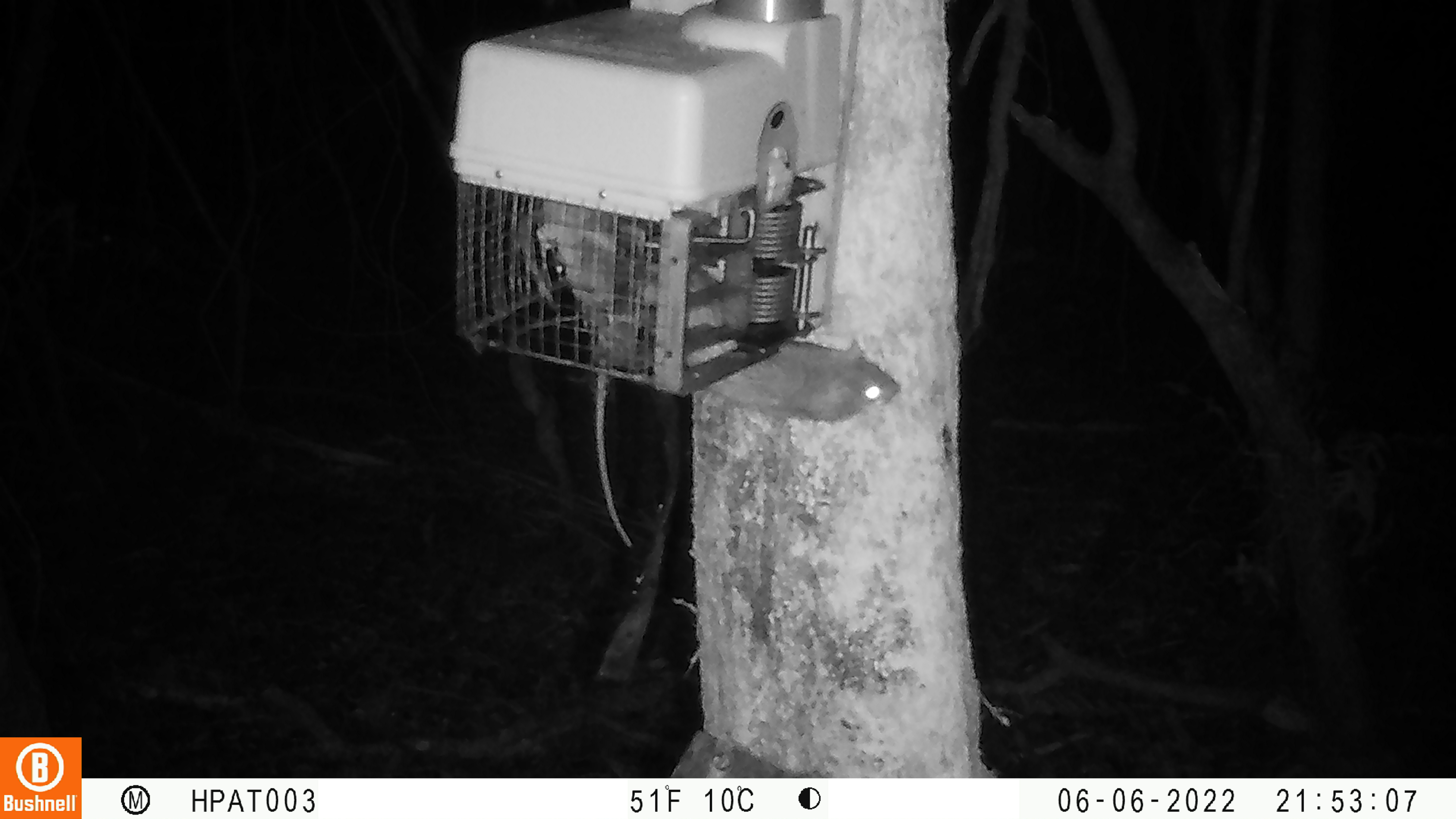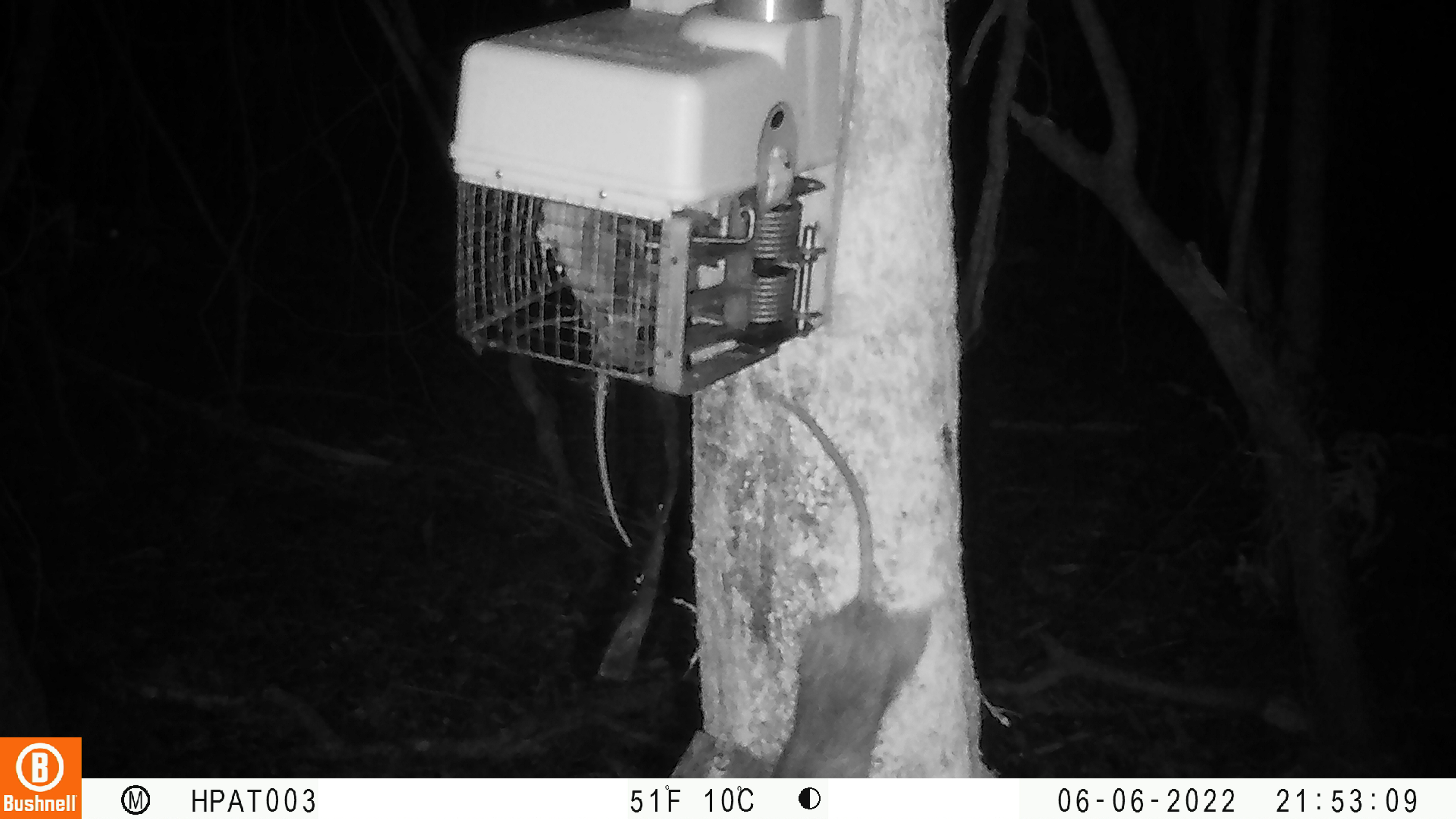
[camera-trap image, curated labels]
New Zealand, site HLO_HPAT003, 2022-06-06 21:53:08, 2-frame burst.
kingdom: Animalia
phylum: Chordata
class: Mammalia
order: Rodentia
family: Muridae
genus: Rattus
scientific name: Rattus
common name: rat